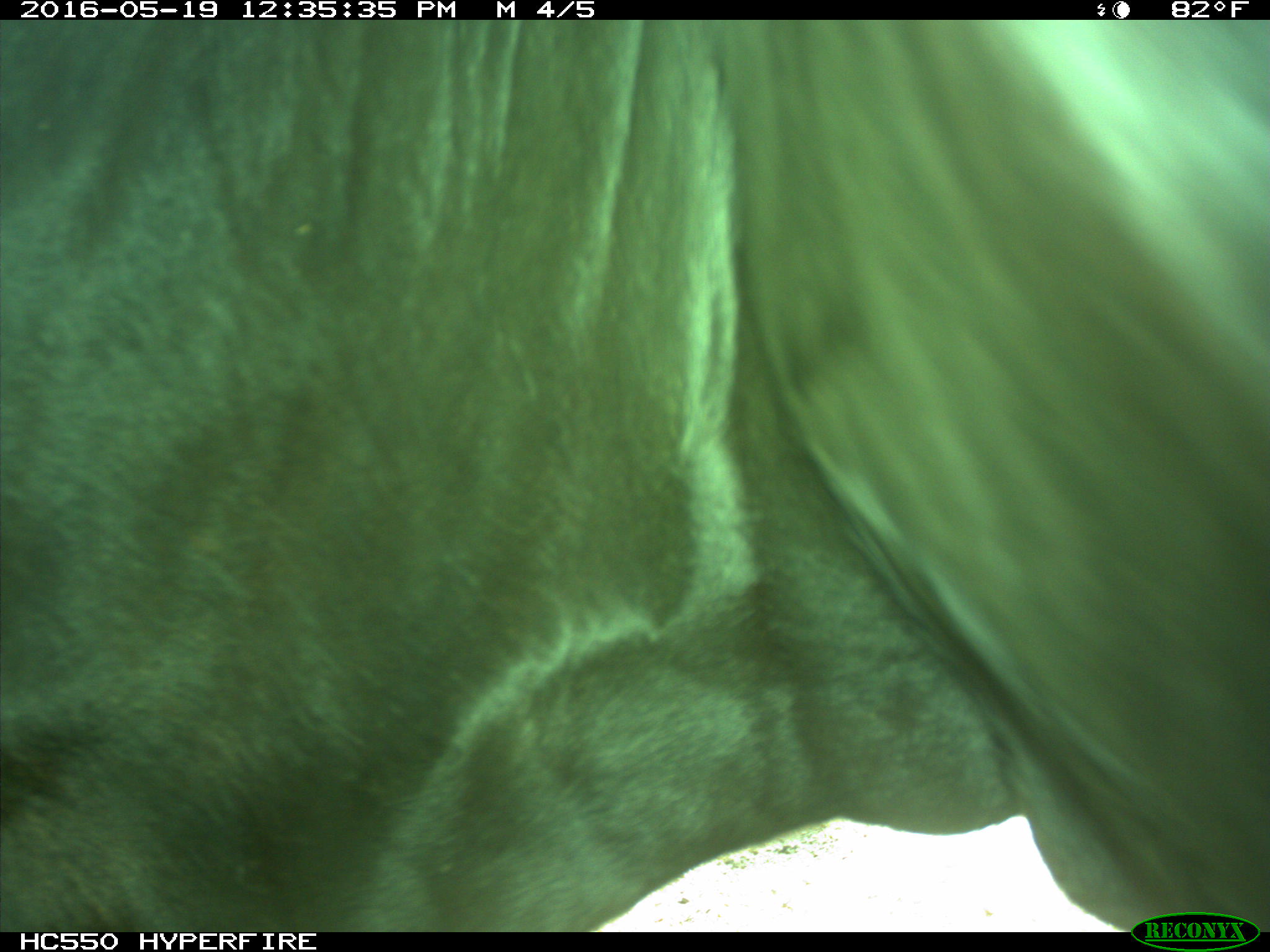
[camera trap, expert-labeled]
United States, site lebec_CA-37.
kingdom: Animalia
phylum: Chordata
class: Mammalia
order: Artiodactyla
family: Bovidae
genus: Bos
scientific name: Bos taurus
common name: domestic cow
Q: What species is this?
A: Bos taurus (domestic cow).